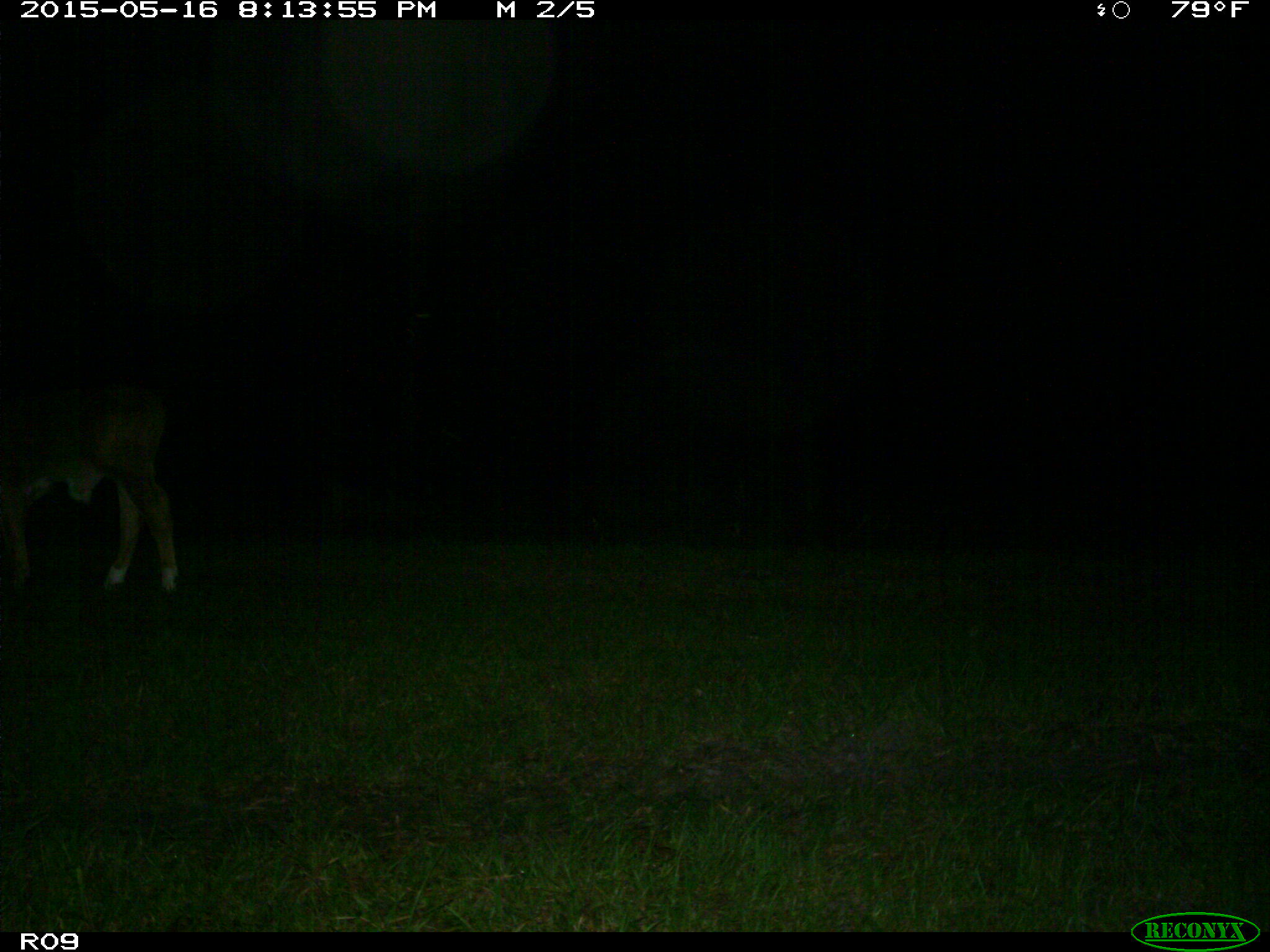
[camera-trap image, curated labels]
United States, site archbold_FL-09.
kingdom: Animalia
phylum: Chordata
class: Mammalia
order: Artiodactyla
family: Bovidae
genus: Bos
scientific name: Bos taurus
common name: domestic cow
Bos taurus (domestic cow).